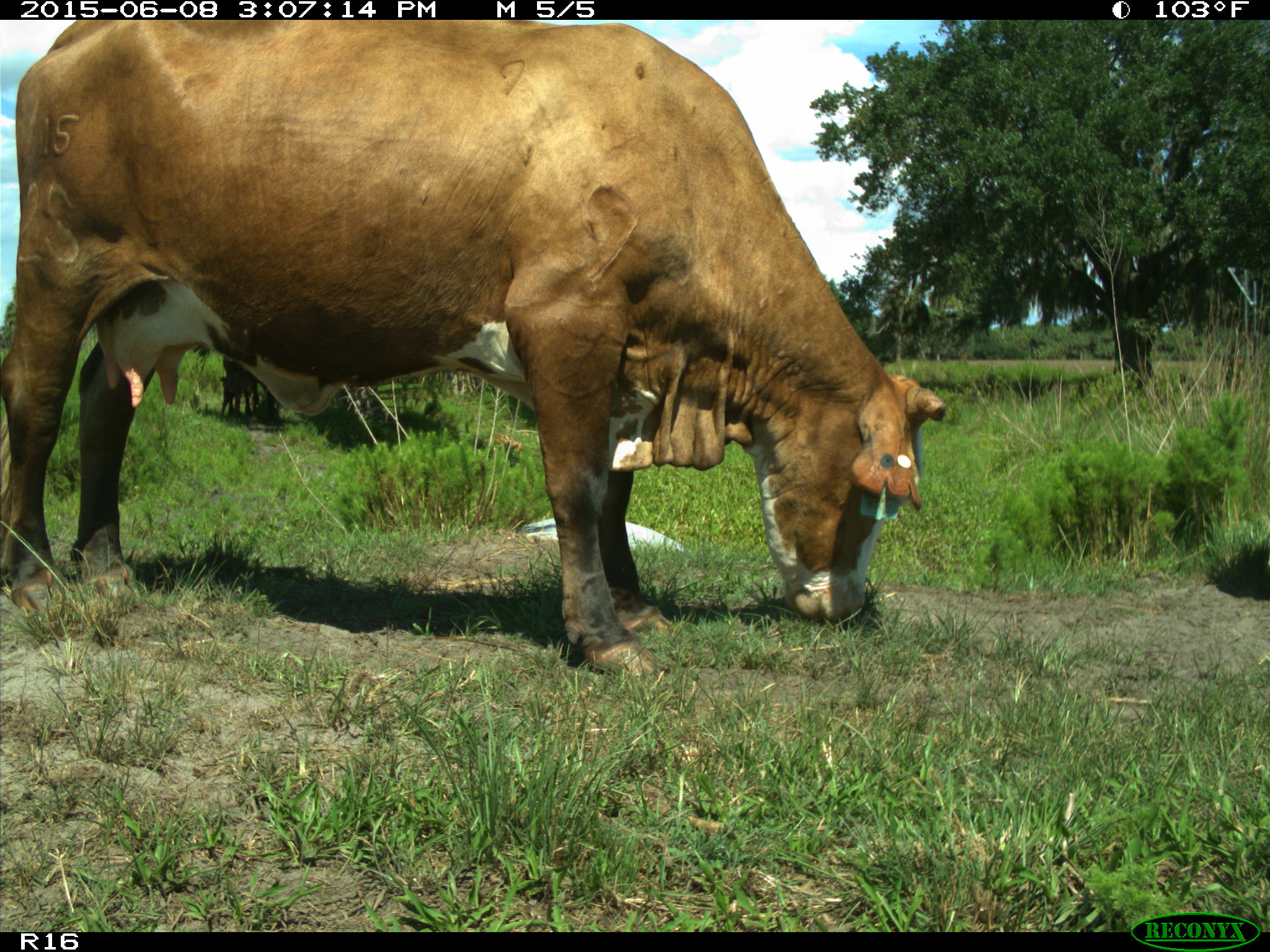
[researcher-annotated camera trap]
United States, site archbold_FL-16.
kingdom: Animalia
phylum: Chordata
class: Mammalia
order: Artiodactyla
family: Bovidae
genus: Bos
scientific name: Bos taurus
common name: domestic cow